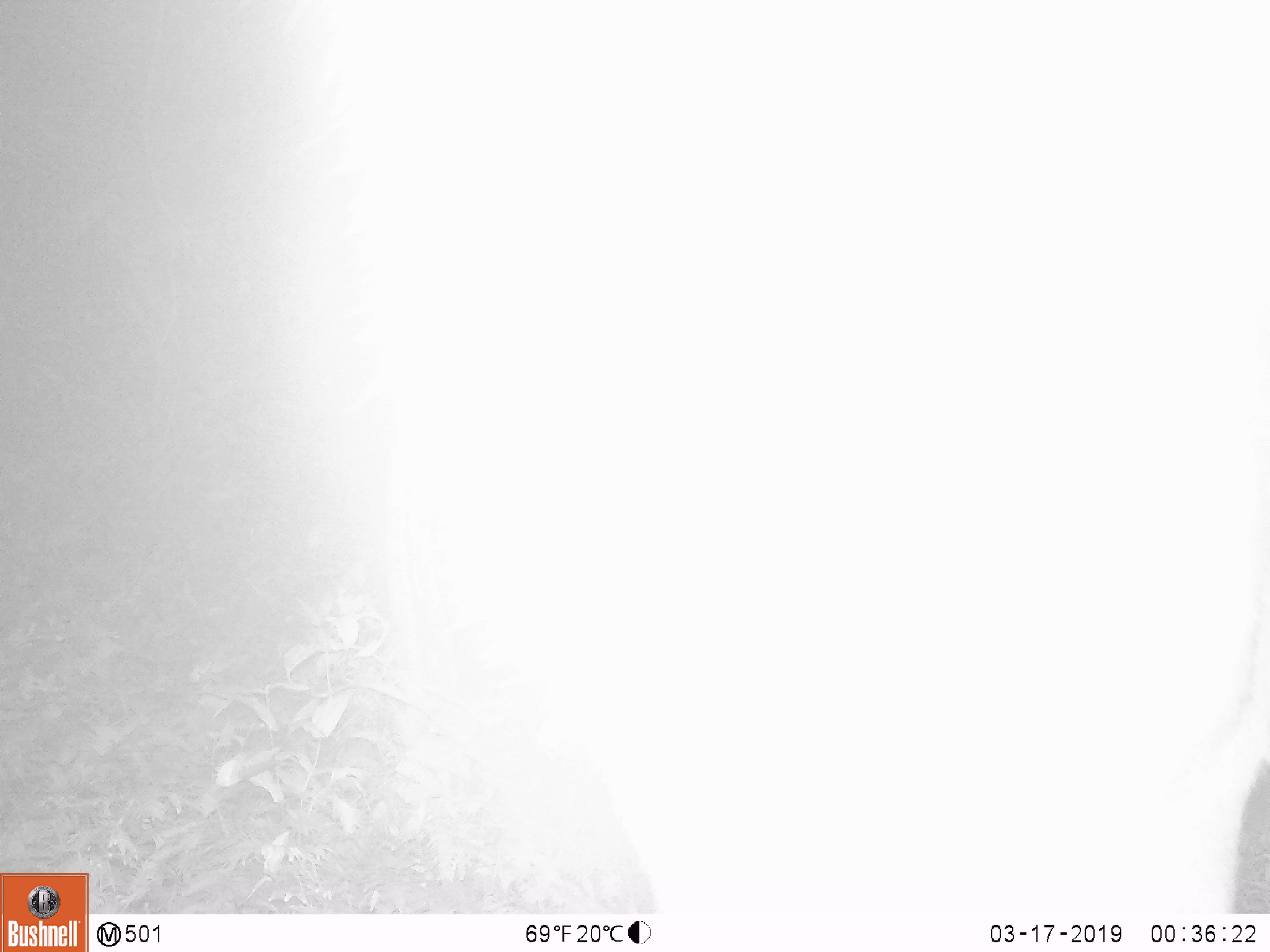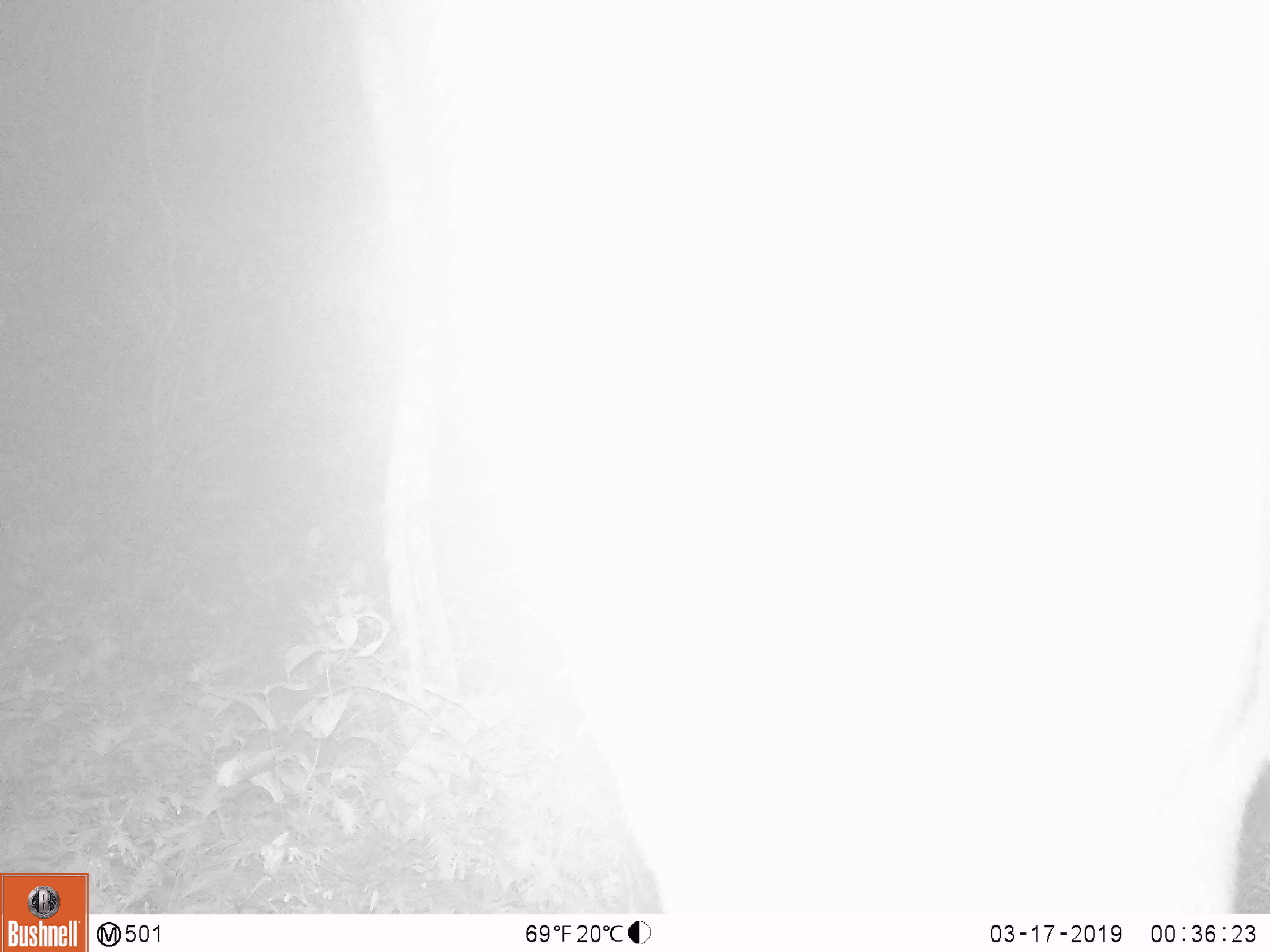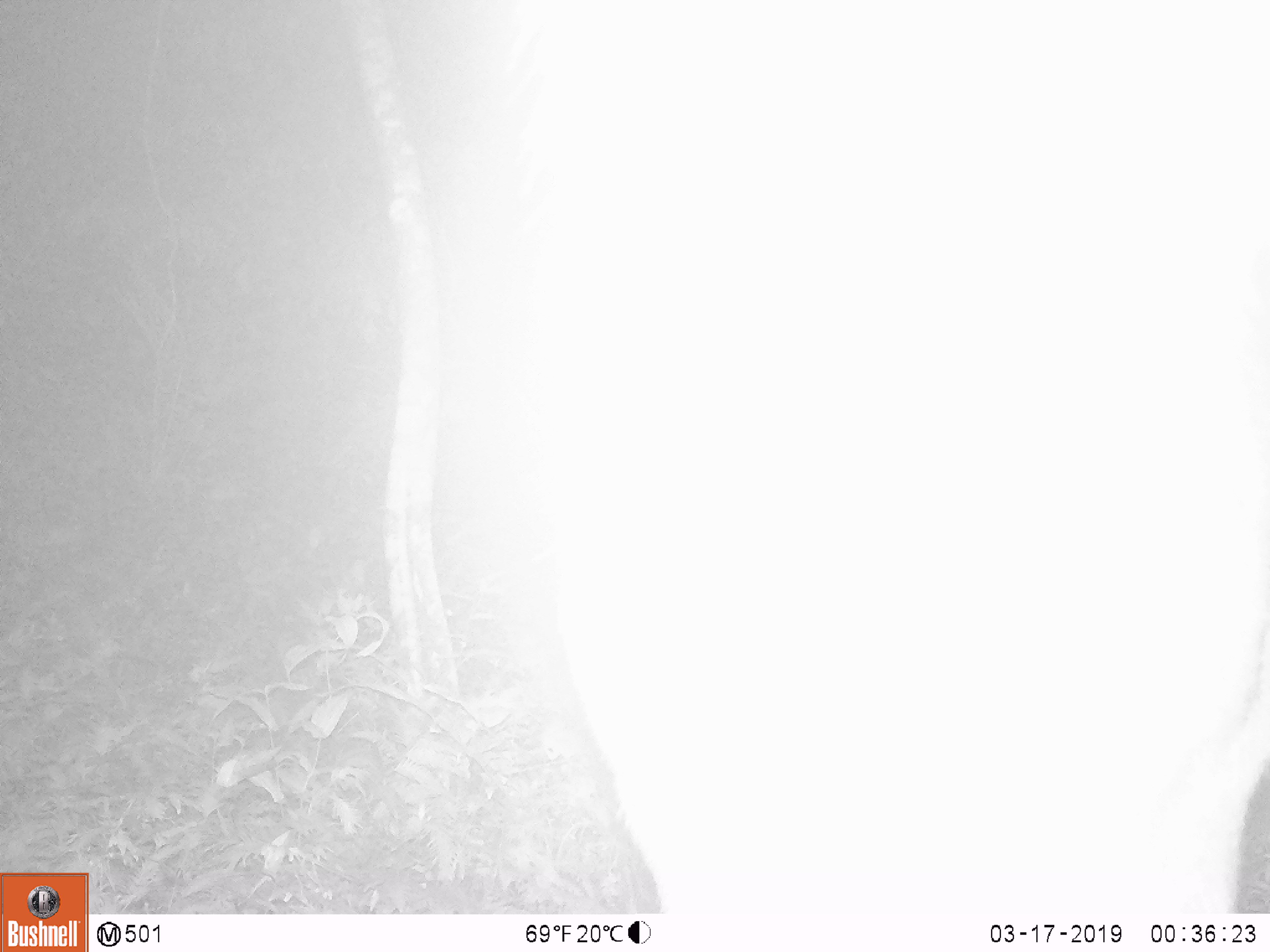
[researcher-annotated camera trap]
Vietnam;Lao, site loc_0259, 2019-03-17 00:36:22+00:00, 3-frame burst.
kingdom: Animalia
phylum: Chordata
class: Mammalia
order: Artiodactyla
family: Cervidae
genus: Rusa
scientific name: Rusa unicolor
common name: sambar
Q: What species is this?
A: Sambar (Rusa unicolor).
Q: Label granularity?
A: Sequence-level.